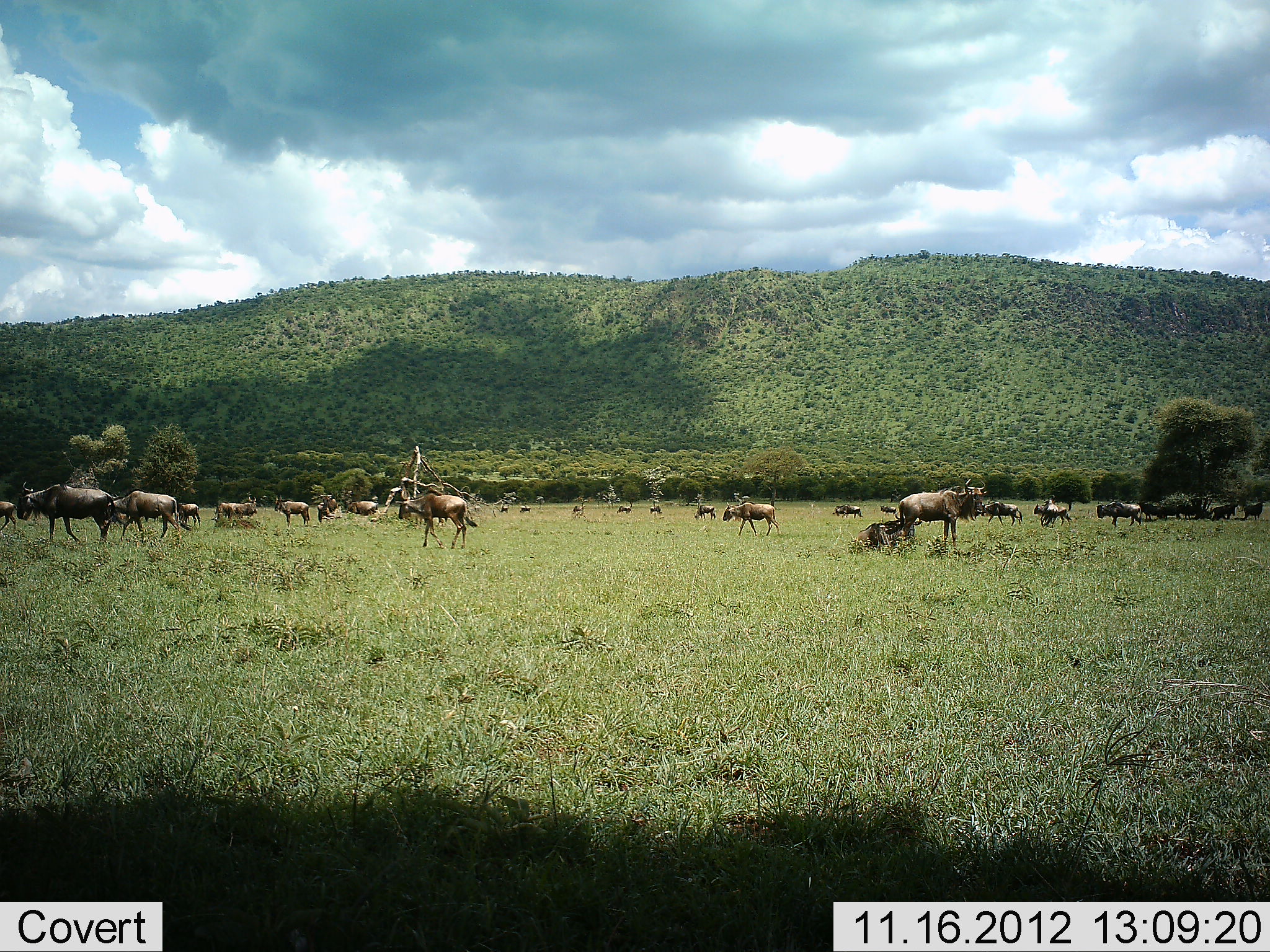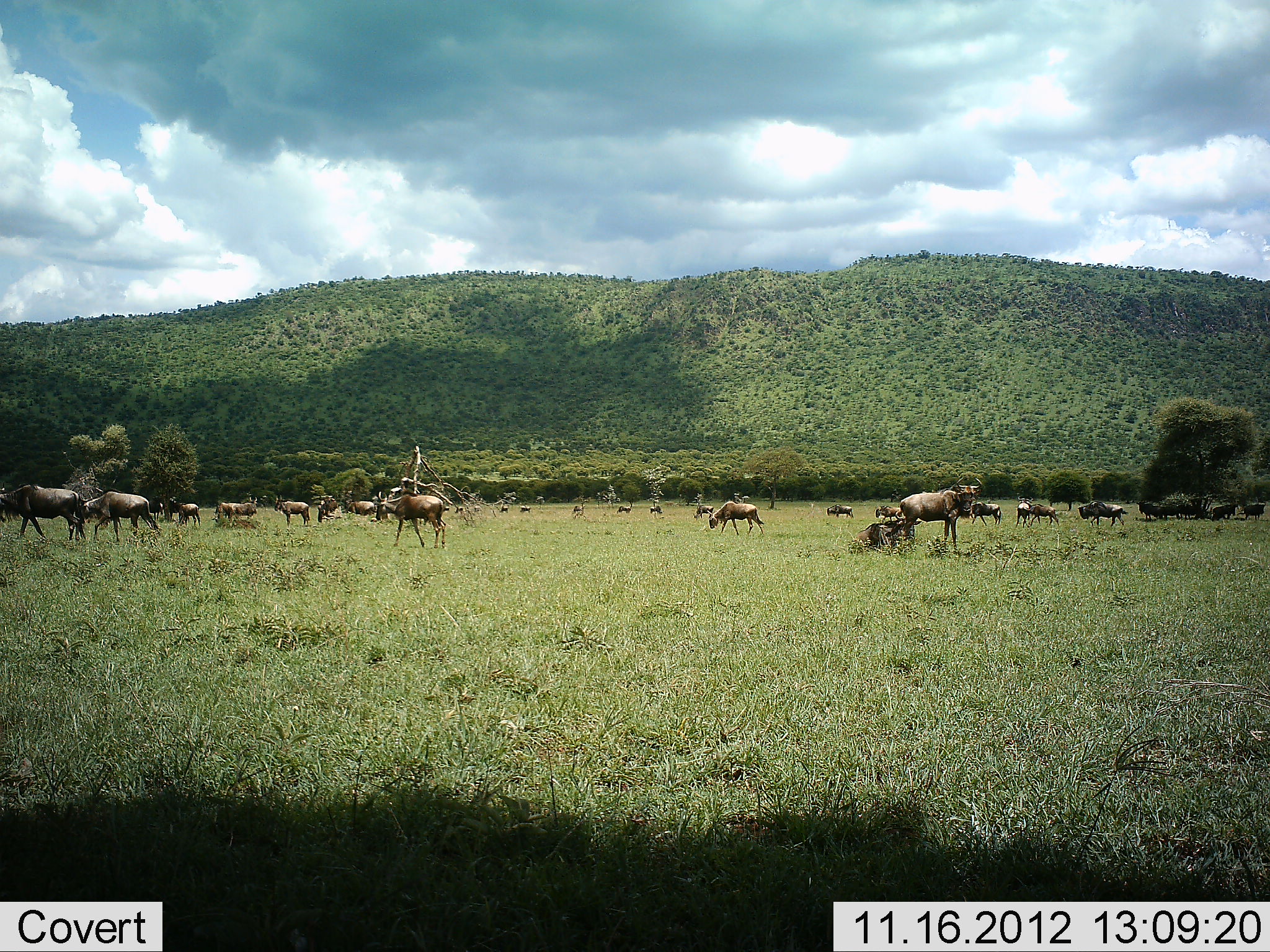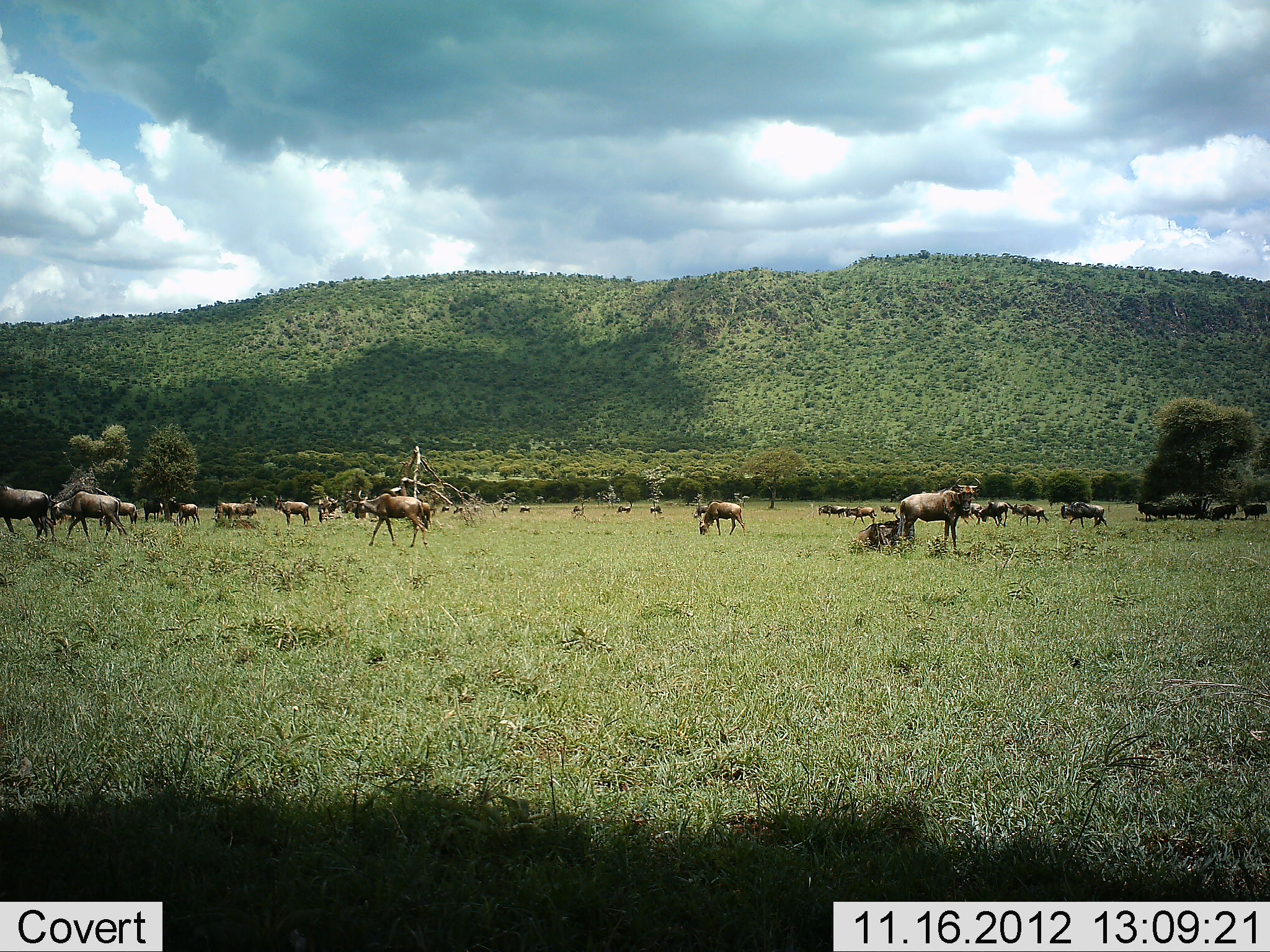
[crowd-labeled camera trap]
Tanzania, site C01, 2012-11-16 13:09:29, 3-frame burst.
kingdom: Animalia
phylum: Chordata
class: Mammalia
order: Artiodactyla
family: Bovidae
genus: Connochaetes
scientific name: Connochaetes taurinus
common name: blue wildebeest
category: wildebeest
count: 11-50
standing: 82%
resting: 36%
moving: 55%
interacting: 0%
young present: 0%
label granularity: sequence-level